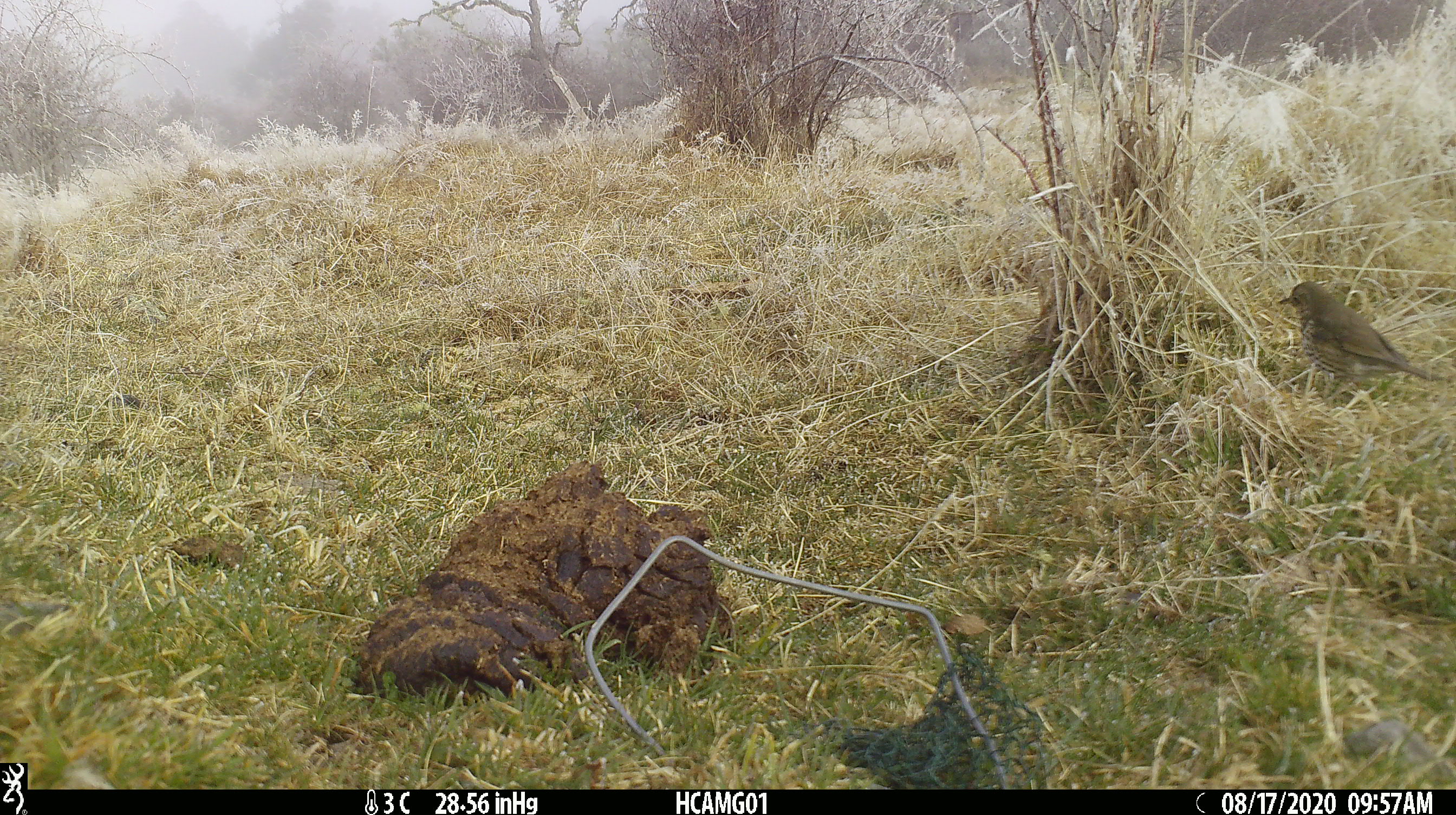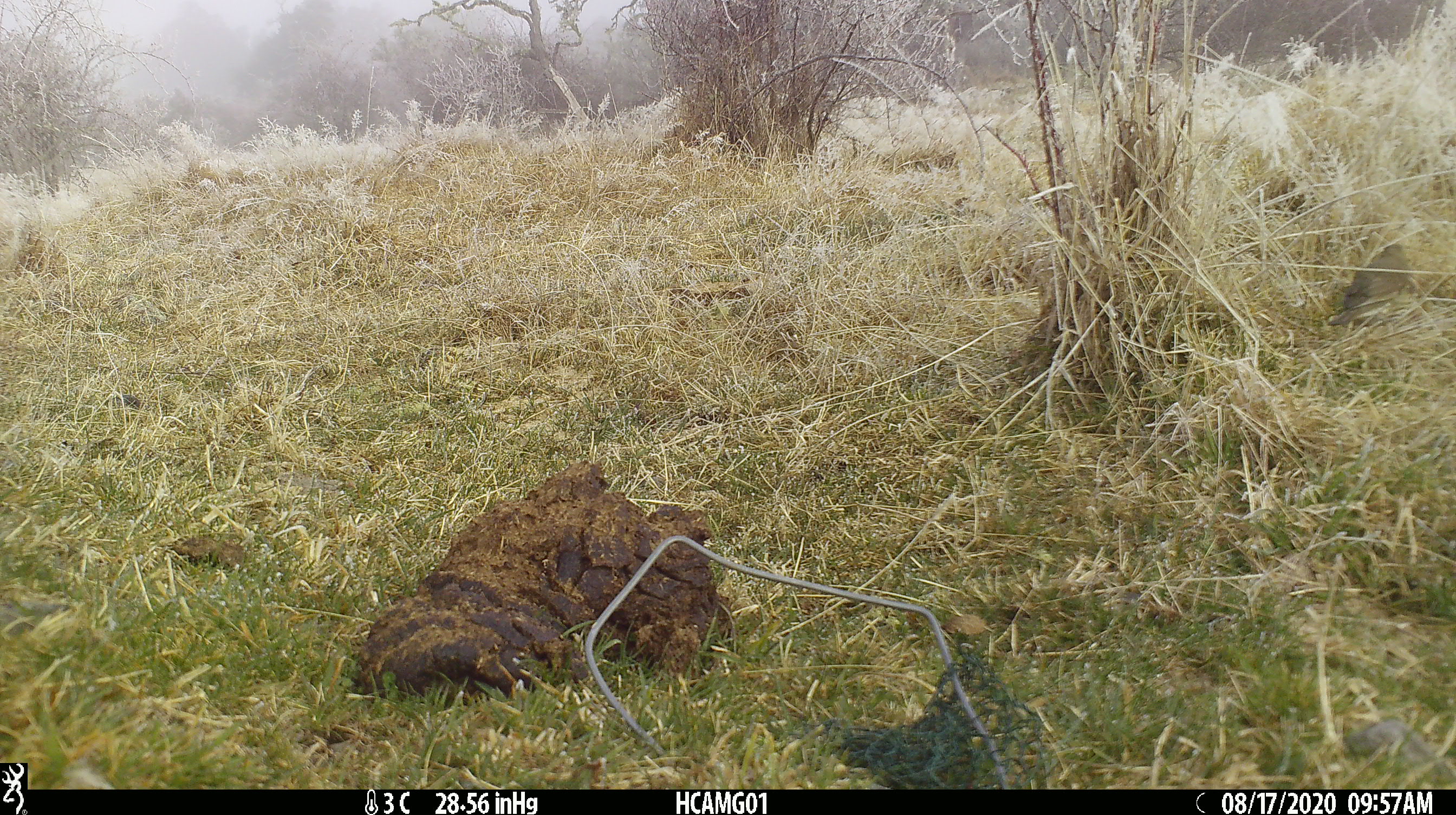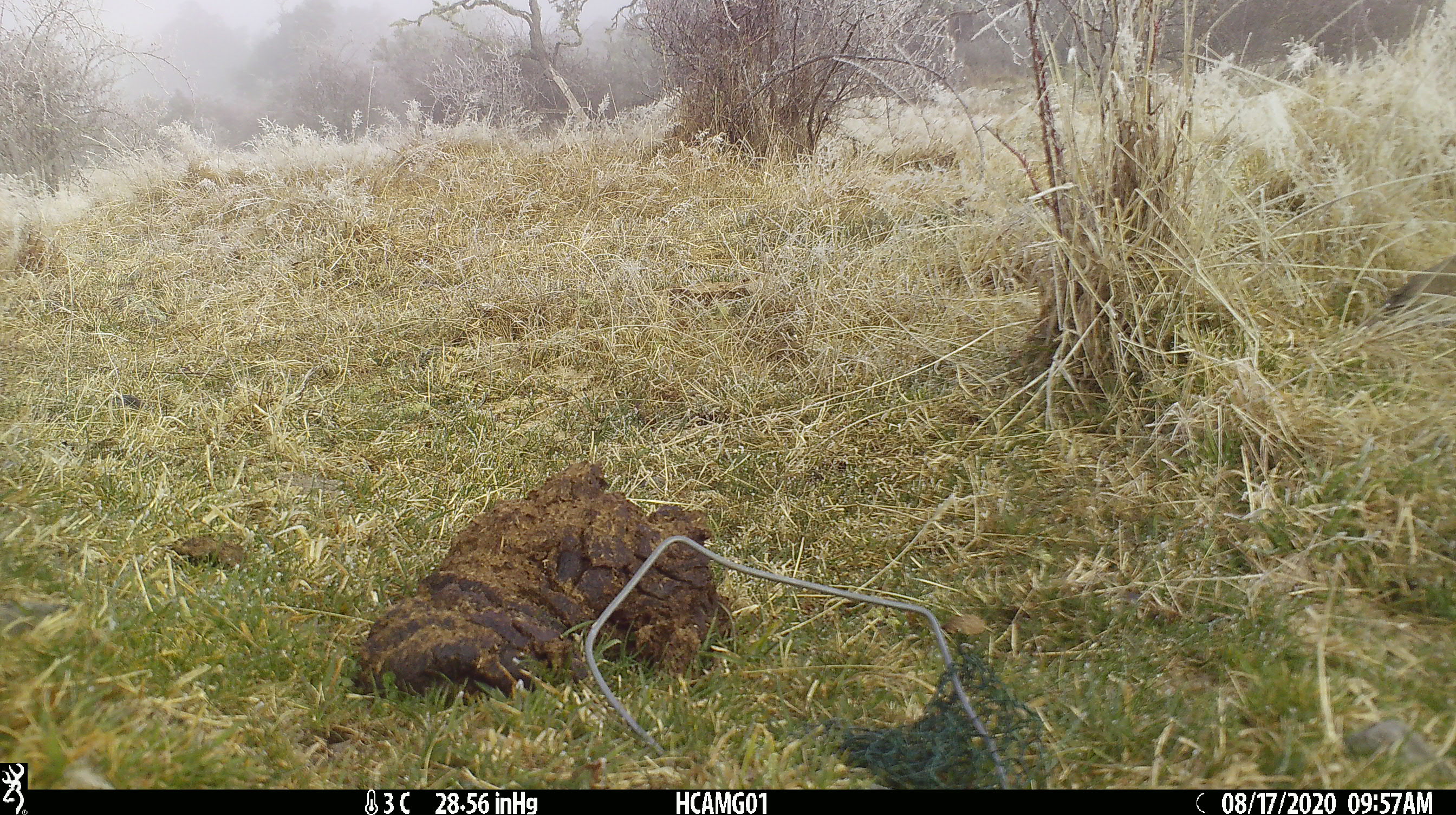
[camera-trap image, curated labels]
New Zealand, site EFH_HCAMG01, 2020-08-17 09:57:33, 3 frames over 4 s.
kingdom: Animalia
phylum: Chordata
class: Aves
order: Passeriformes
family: Turdidae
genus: Turdus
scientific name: Turdus philomelos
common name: song thrush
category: thrush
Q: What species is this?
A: Thrush (song thrush) (Turdus philomelos).